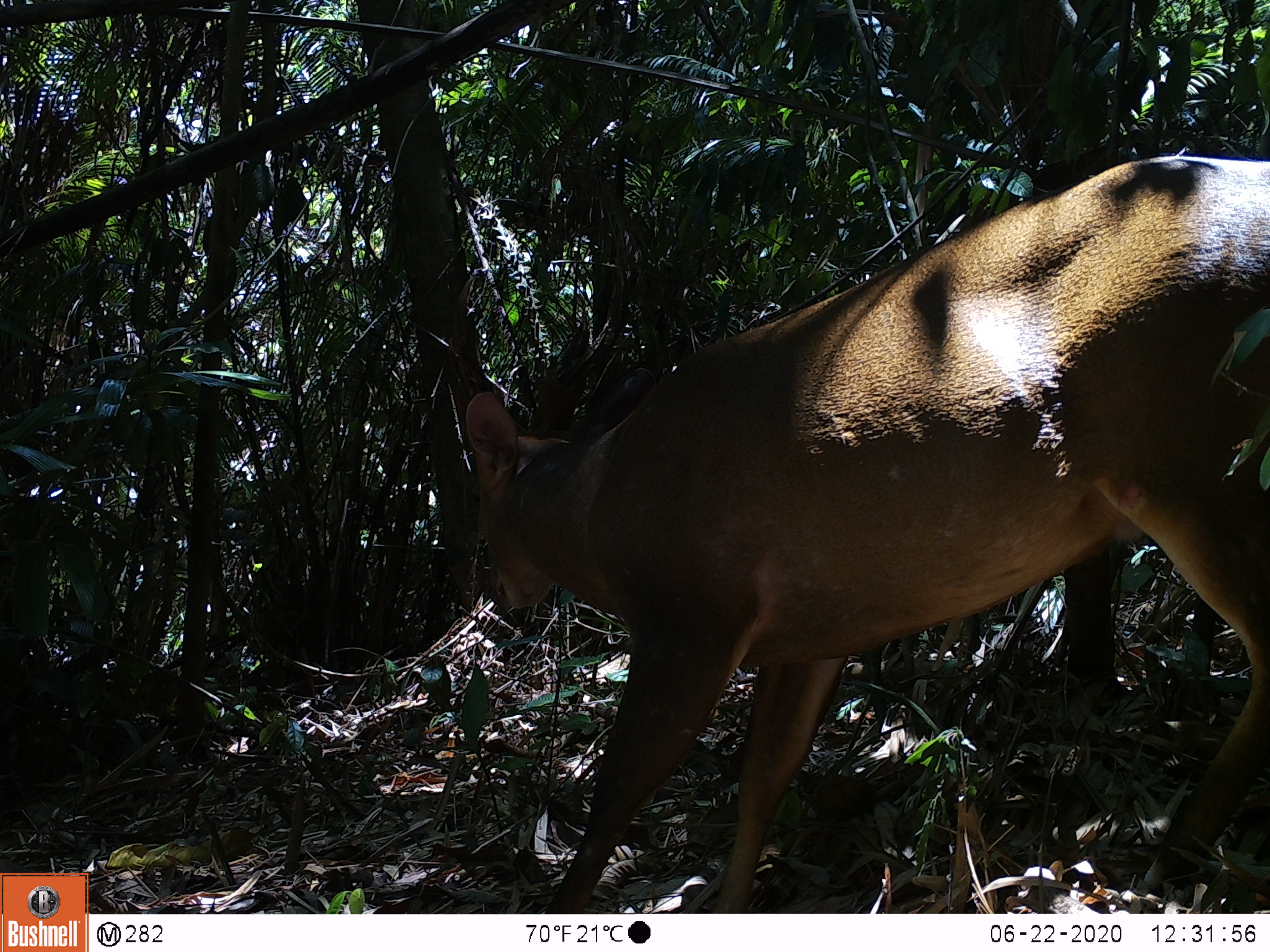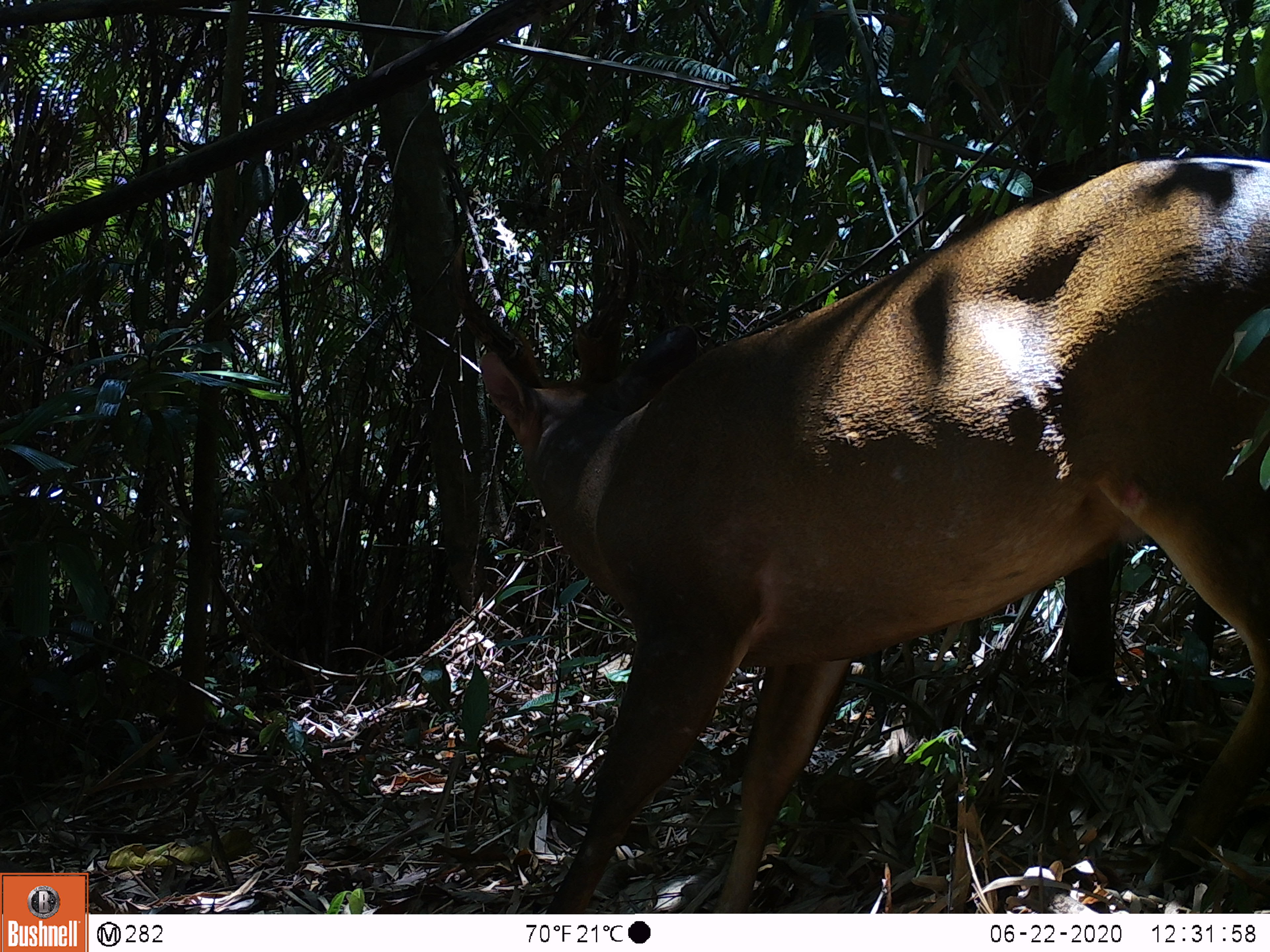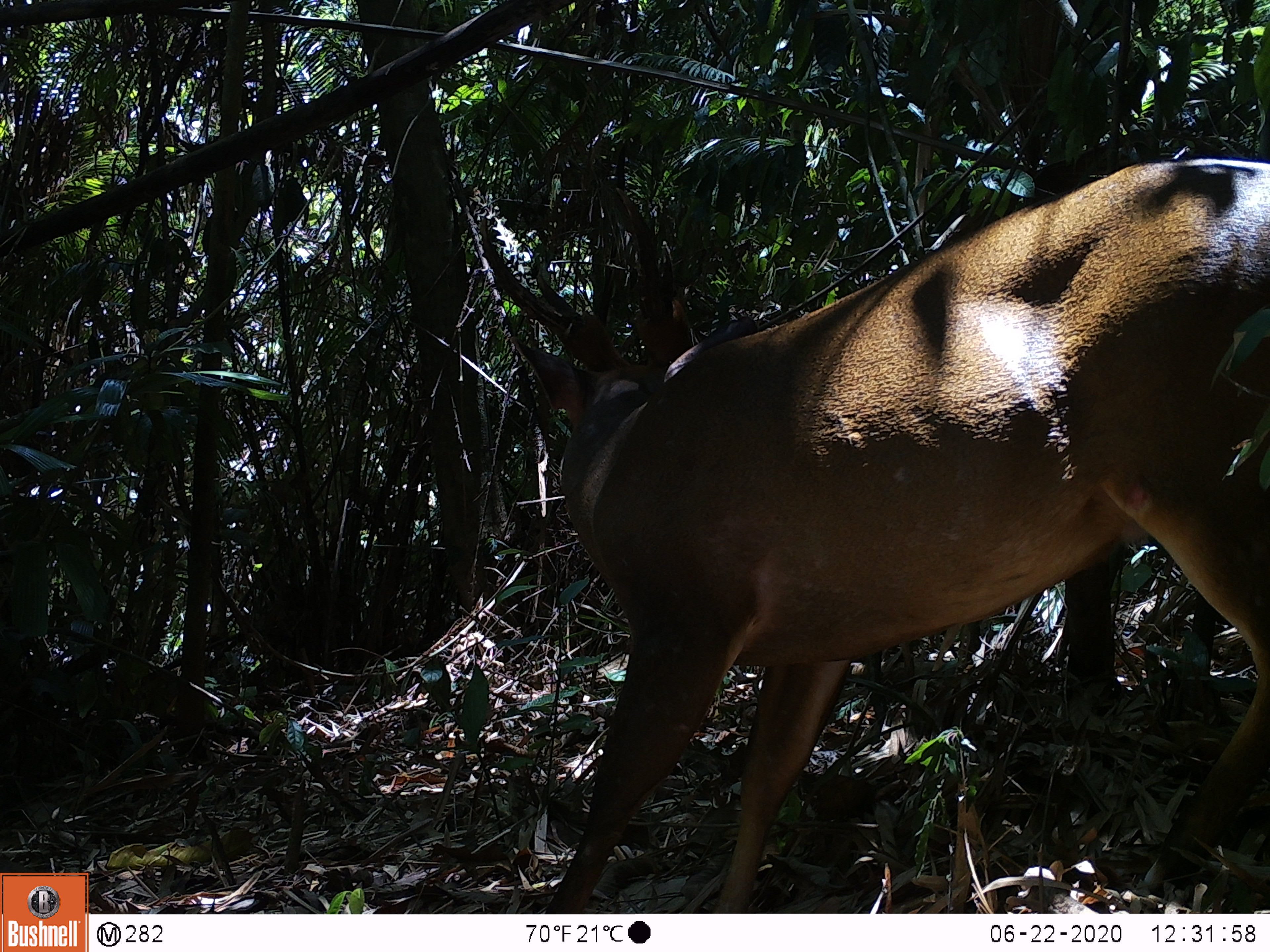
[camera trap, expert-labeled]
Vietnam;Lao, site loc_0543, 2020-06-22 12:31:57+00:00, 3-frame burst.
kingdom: Animalia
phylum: Chordata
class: Mammalia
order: Artiodactyla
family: Cervidae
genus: Muntiacus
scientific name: Muntiacus vuquangensis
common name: large-antlered muntjac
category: large antlered muntjac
Large antlered muntjac (large-antlered muntjac) (Muntiacus vuquangensis). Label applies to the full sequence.